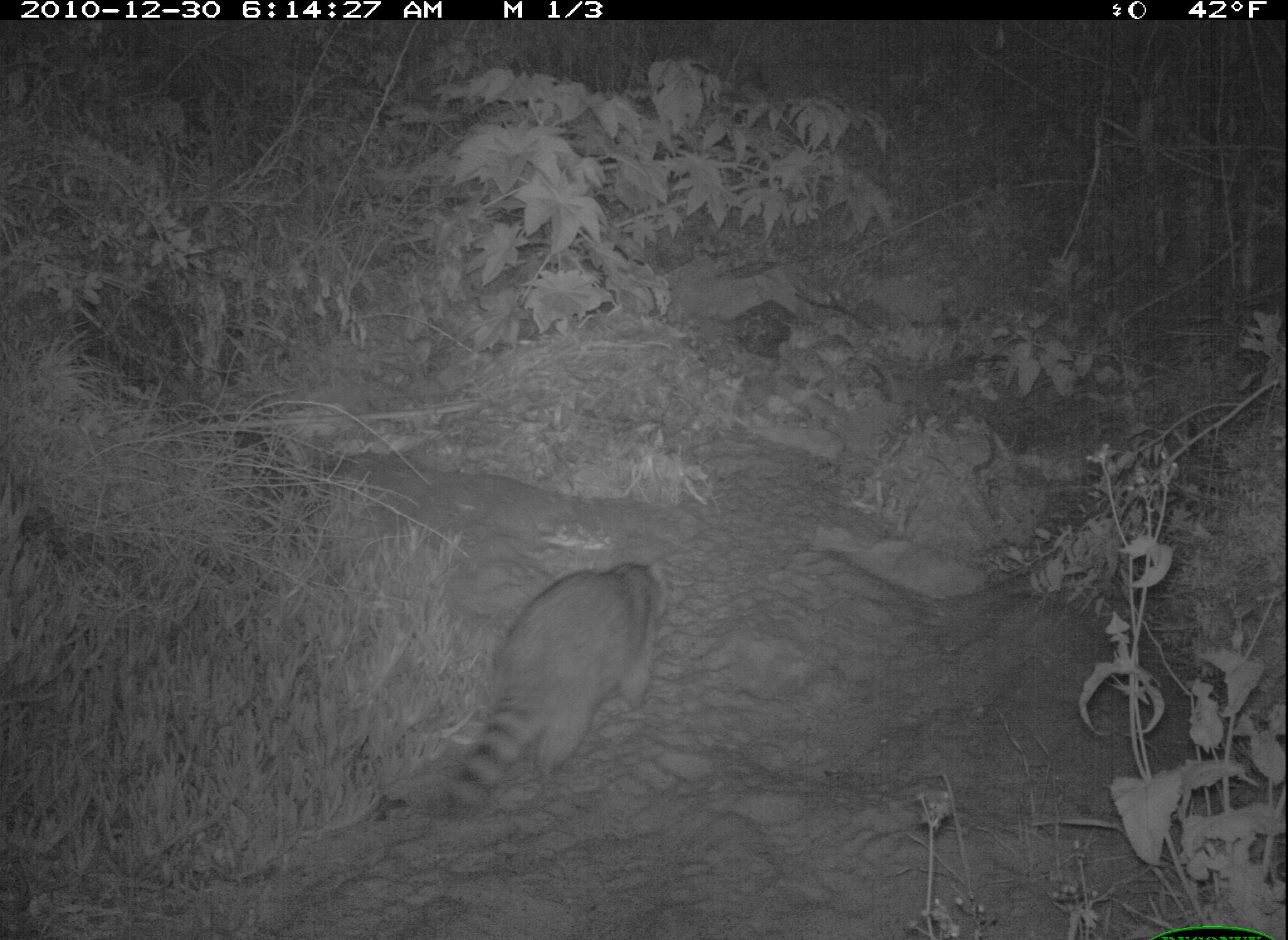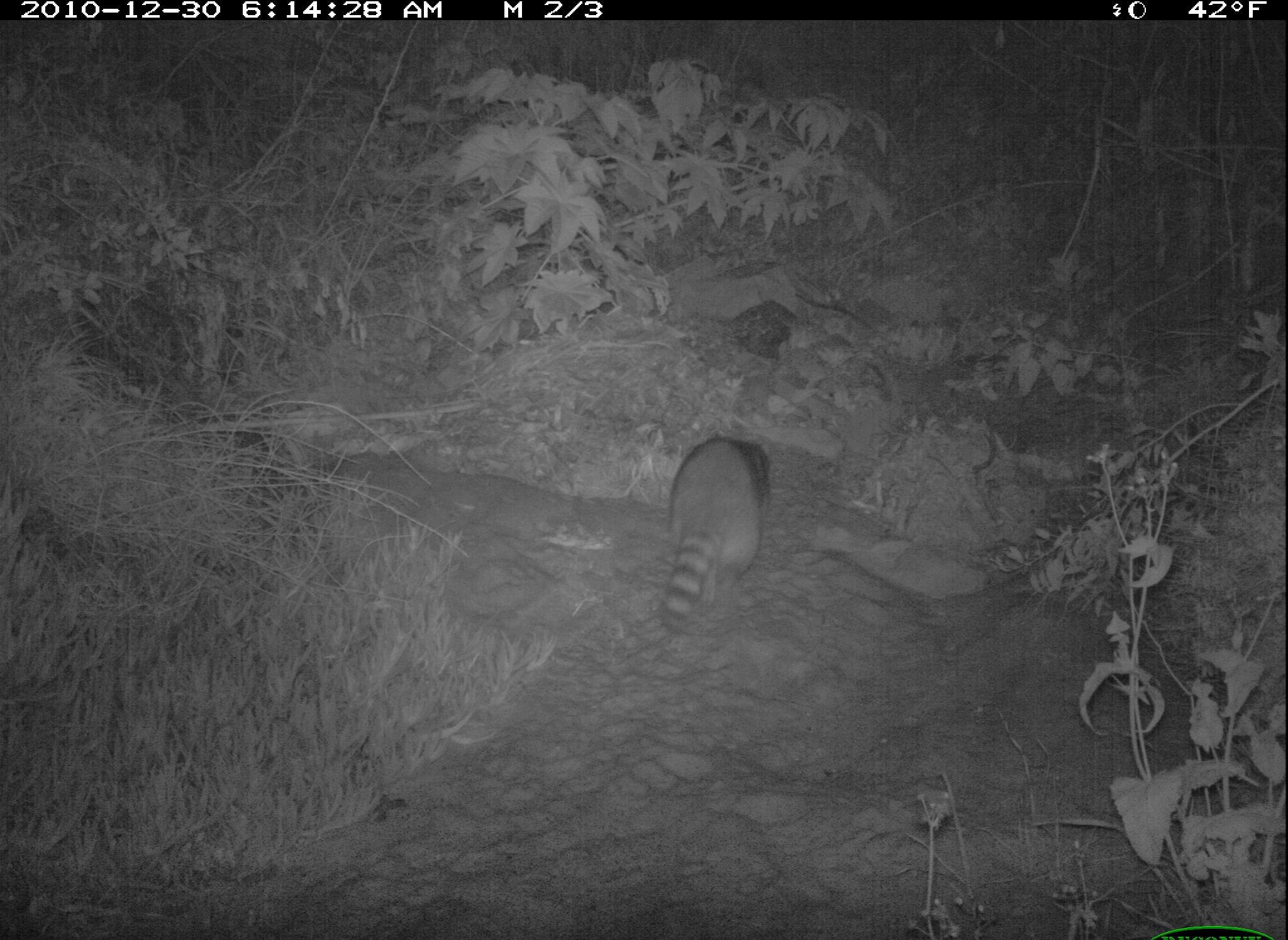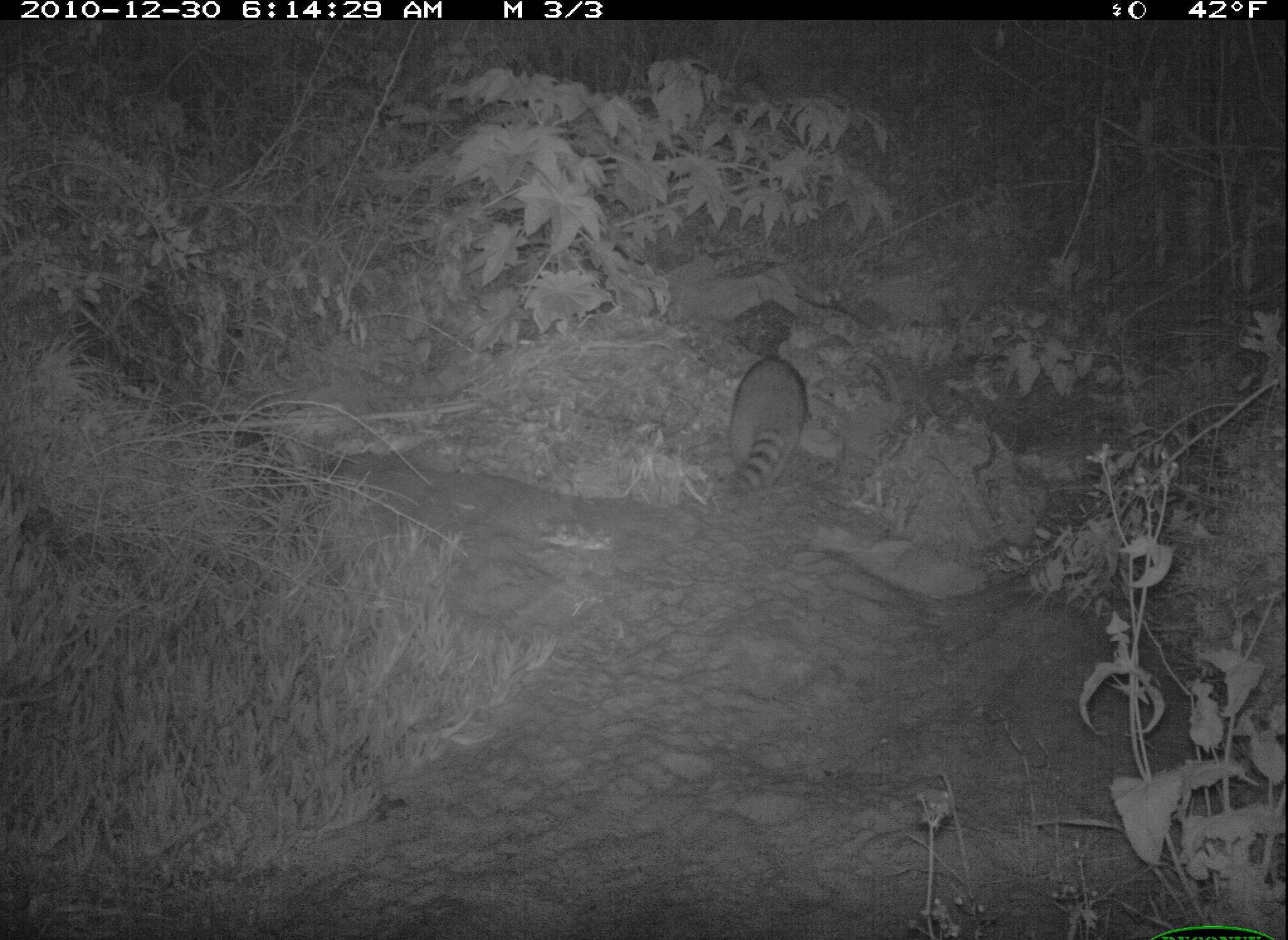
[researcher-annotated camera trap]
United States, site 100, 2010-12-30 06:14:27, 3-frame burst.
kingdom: Animalia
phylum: Chordata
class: Mammalia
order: Carnivora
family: Procyonidae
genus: Procyon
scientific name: Procyon lotor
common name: raccoon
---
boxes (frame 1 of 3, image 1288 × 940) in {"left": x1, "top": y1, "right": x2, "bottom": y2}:
raccoon: {"left": 428, "top": 544, "right": 671, "bottom": 816}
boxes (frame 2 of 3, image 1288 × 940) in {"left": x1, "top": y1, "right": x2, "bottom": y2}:
raccoon: {"left": 642, "top": 399, "right": 789, "bottom": 646}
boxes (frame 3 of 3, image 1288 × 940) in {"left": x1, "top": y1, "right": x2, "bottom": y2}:
raccoon: {"left": 704, "top": 309, "right": 836, "bottom": 525}